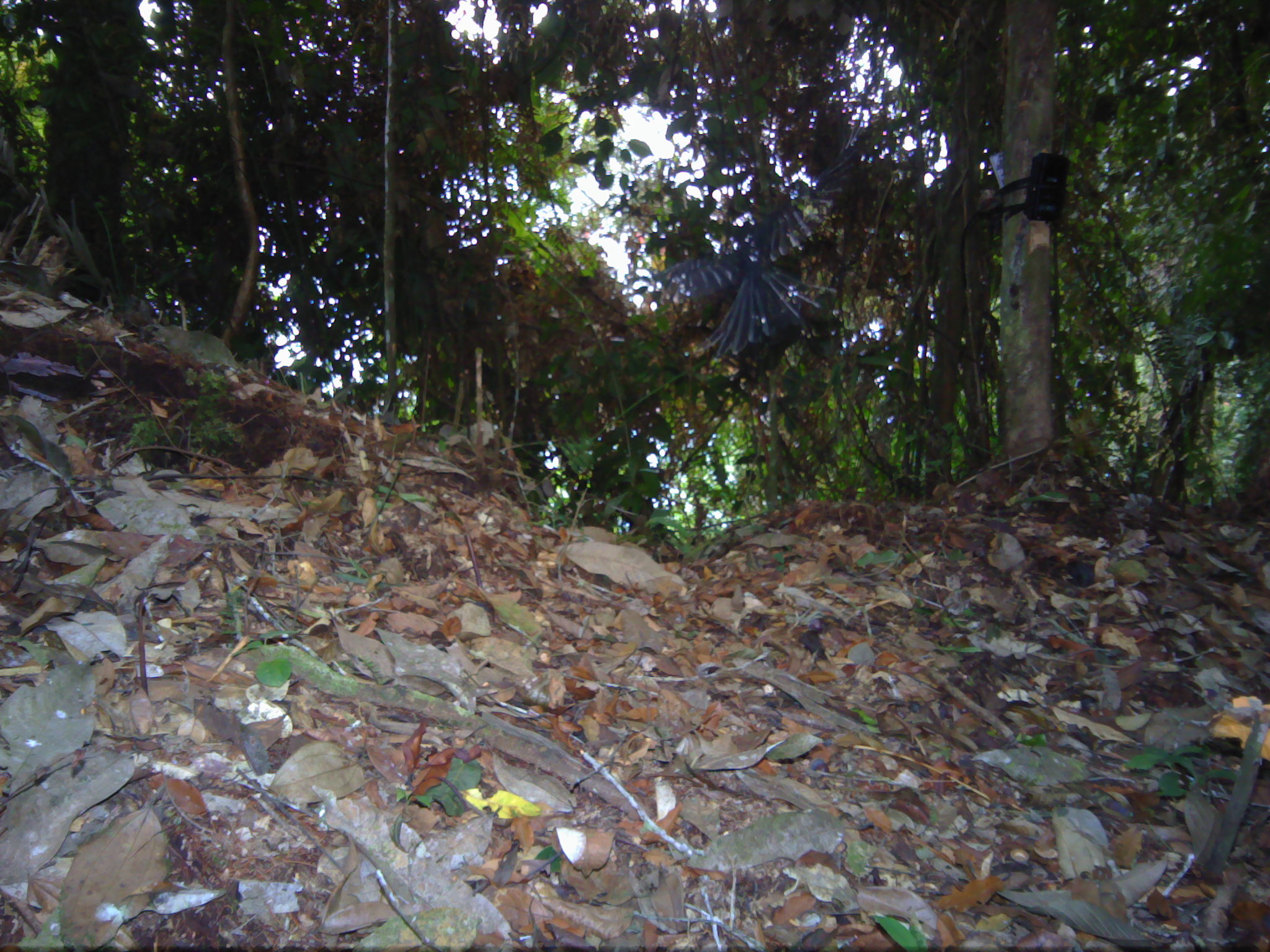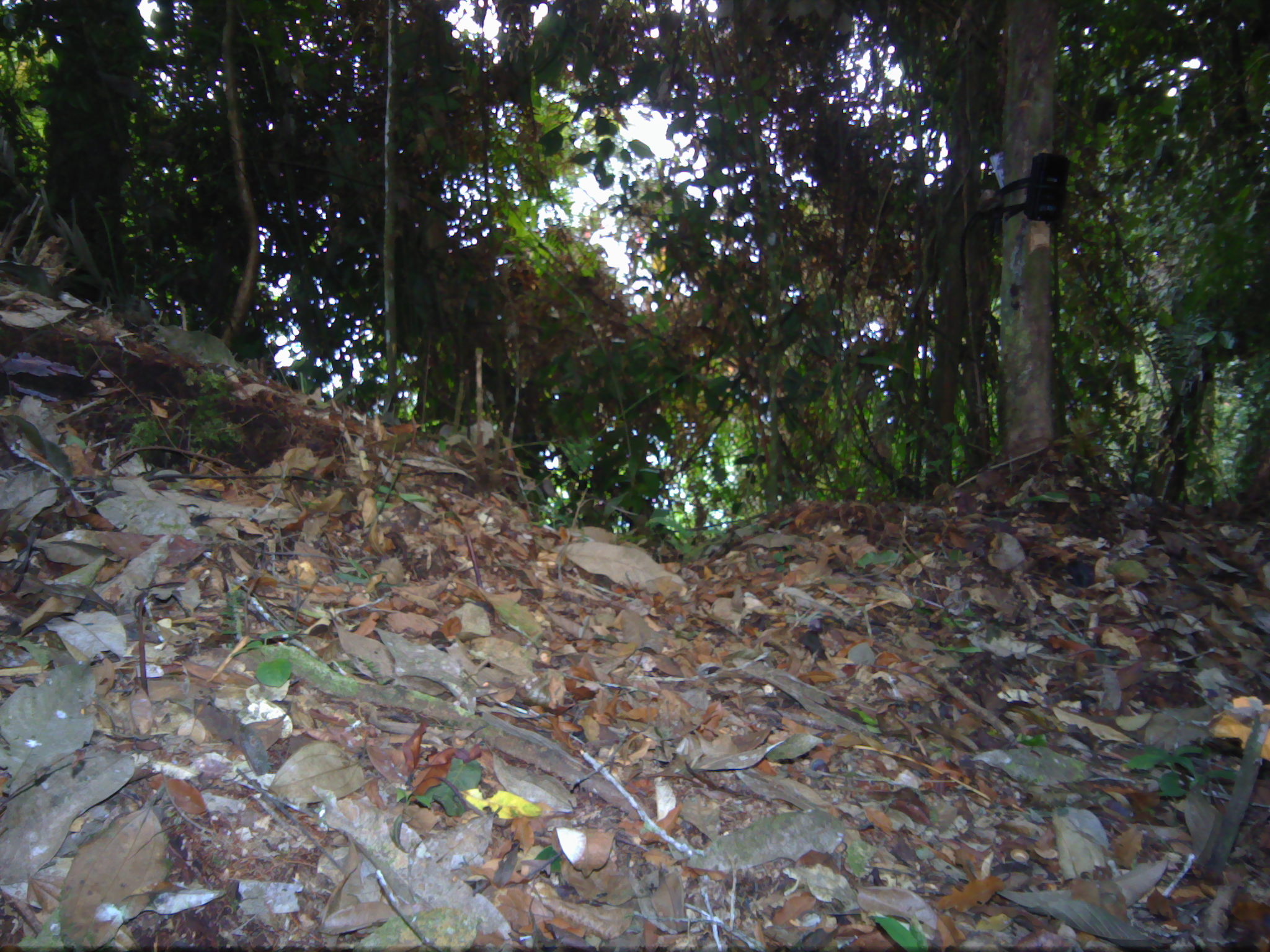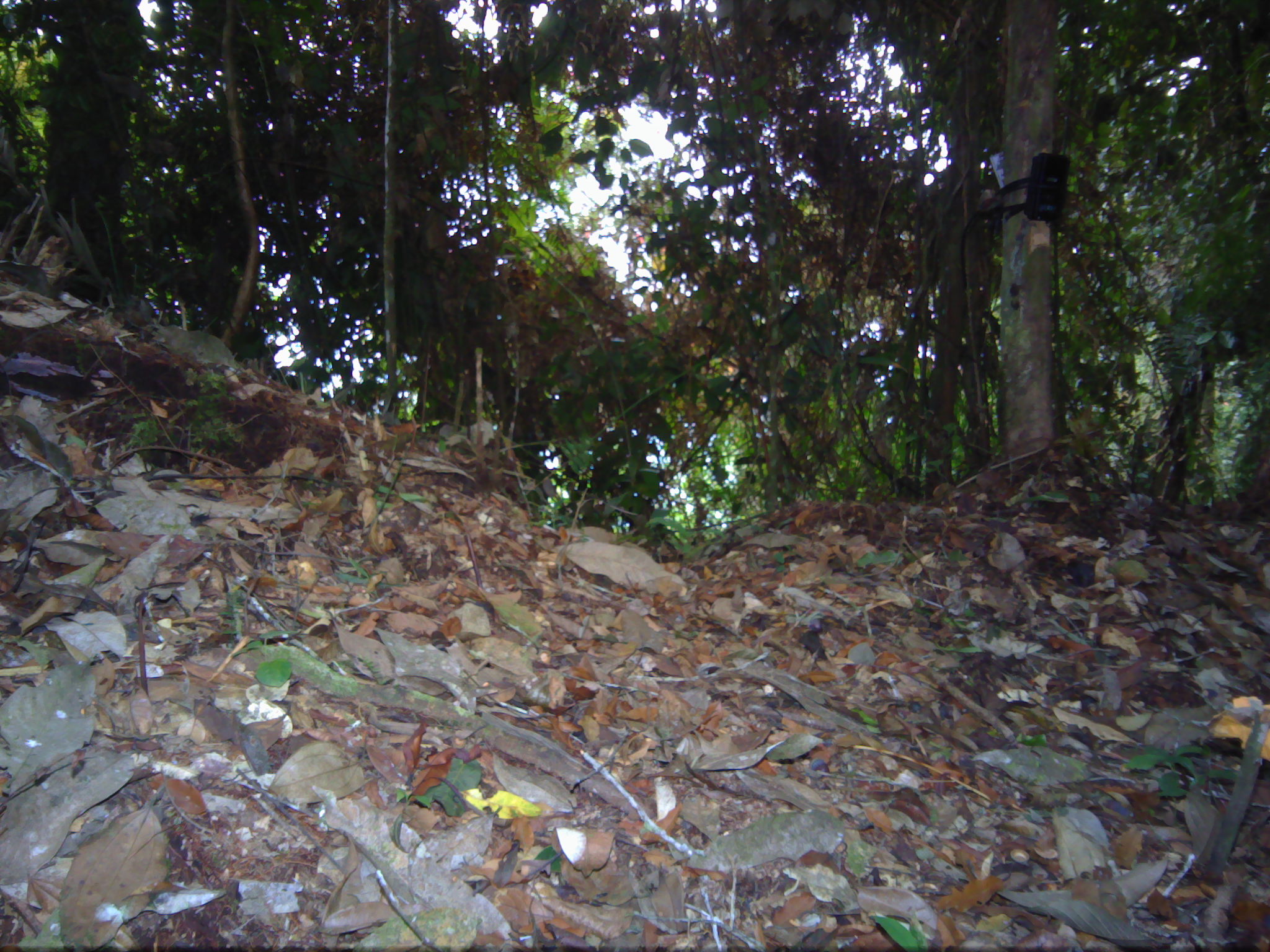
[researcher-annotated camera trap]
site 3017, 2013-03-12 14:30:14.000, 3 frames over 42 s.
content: unidentified animal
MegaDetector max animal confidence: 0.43